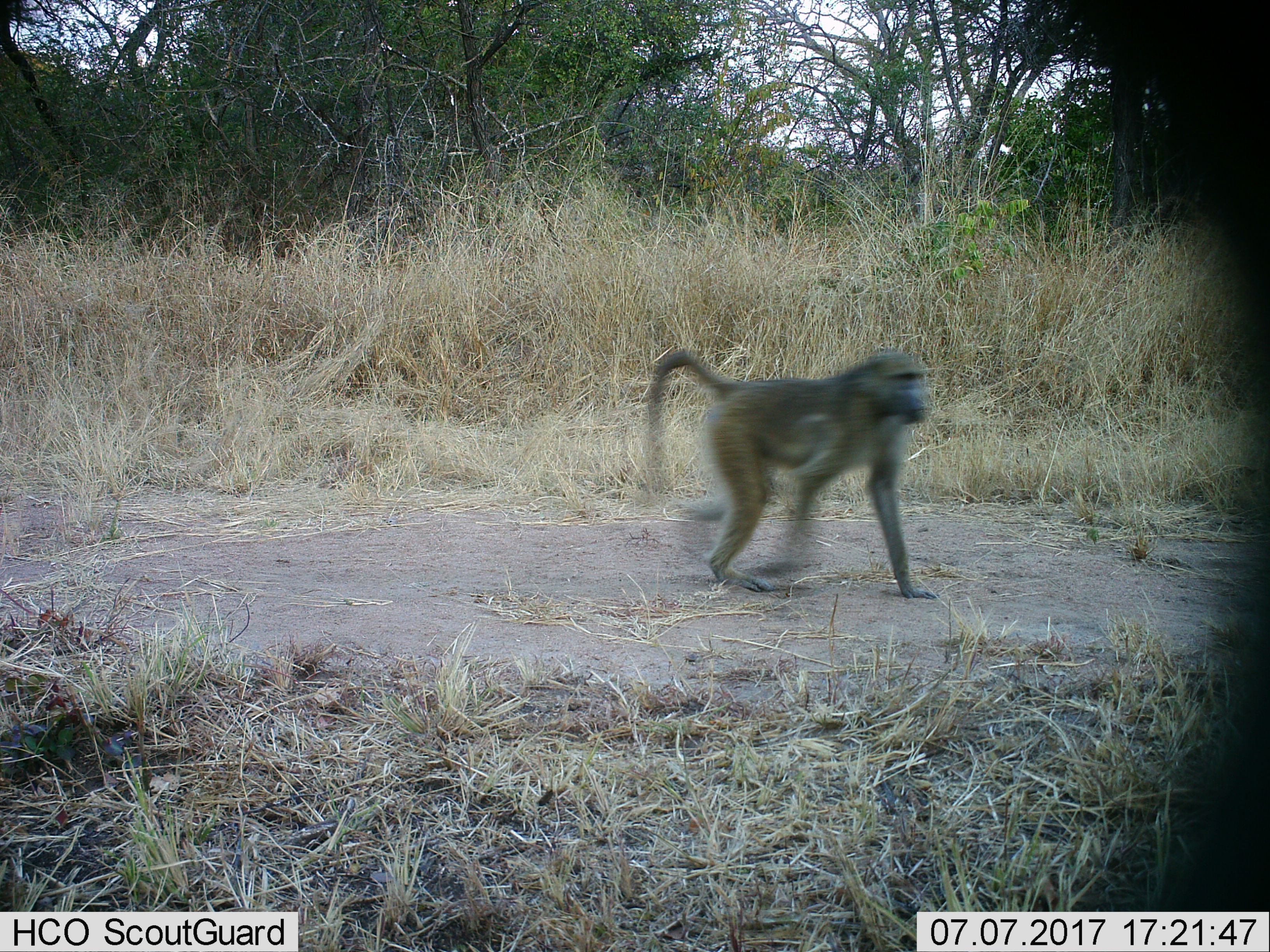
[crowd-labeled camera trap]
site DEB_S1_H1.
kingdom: Animalia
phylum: Chordata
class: Mammalia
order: Primates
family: Cercopithecidae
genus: Papio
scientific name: Papio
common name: baboon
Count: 1.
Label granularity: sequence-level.